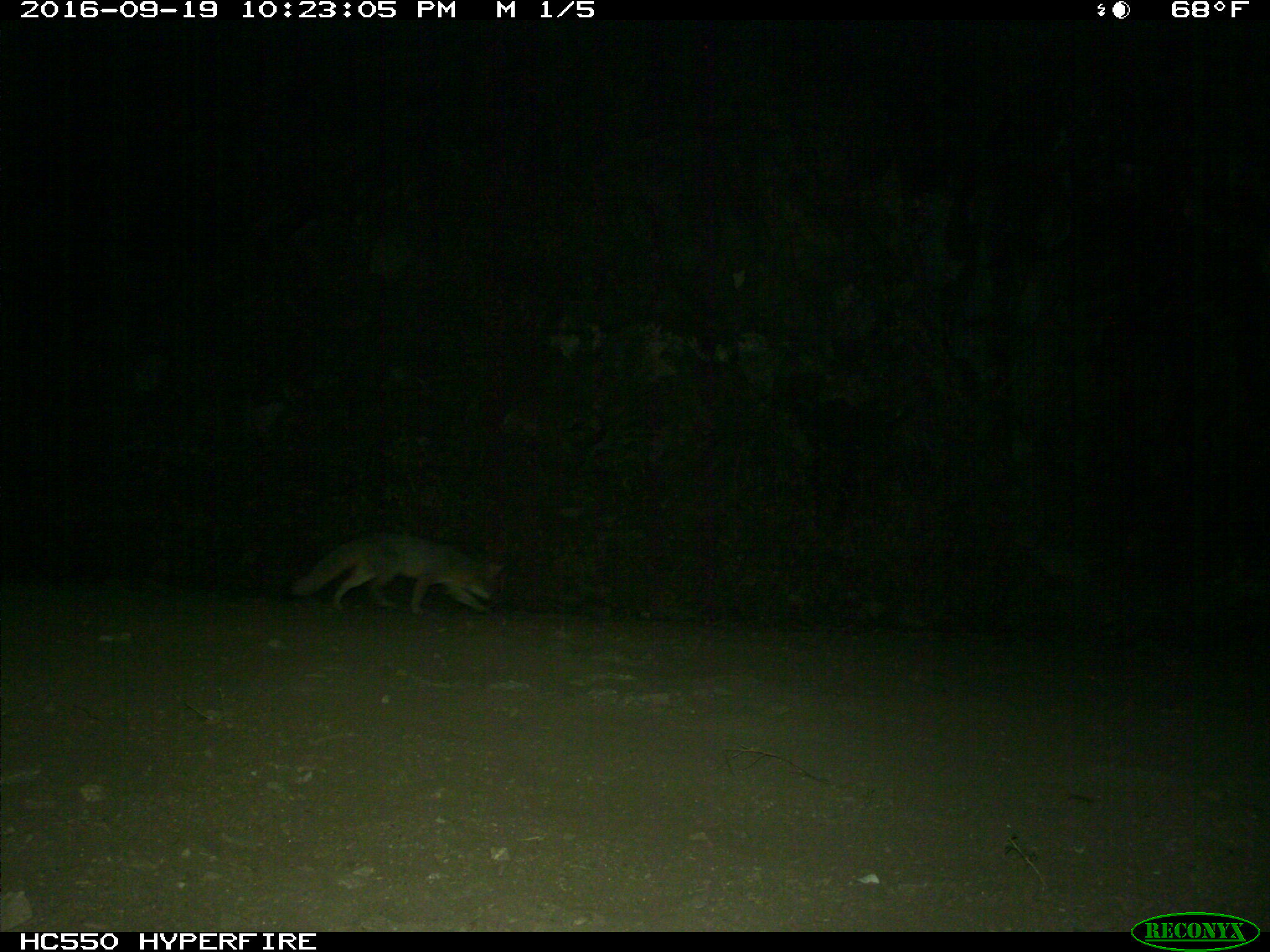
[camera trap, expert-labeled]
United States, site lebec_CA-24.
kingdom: Animalia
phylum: Chordata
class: Mammalia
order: Carnivora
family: Canidae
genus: Urocyon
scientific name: Urocyon cinereoargenteus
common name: gray fox